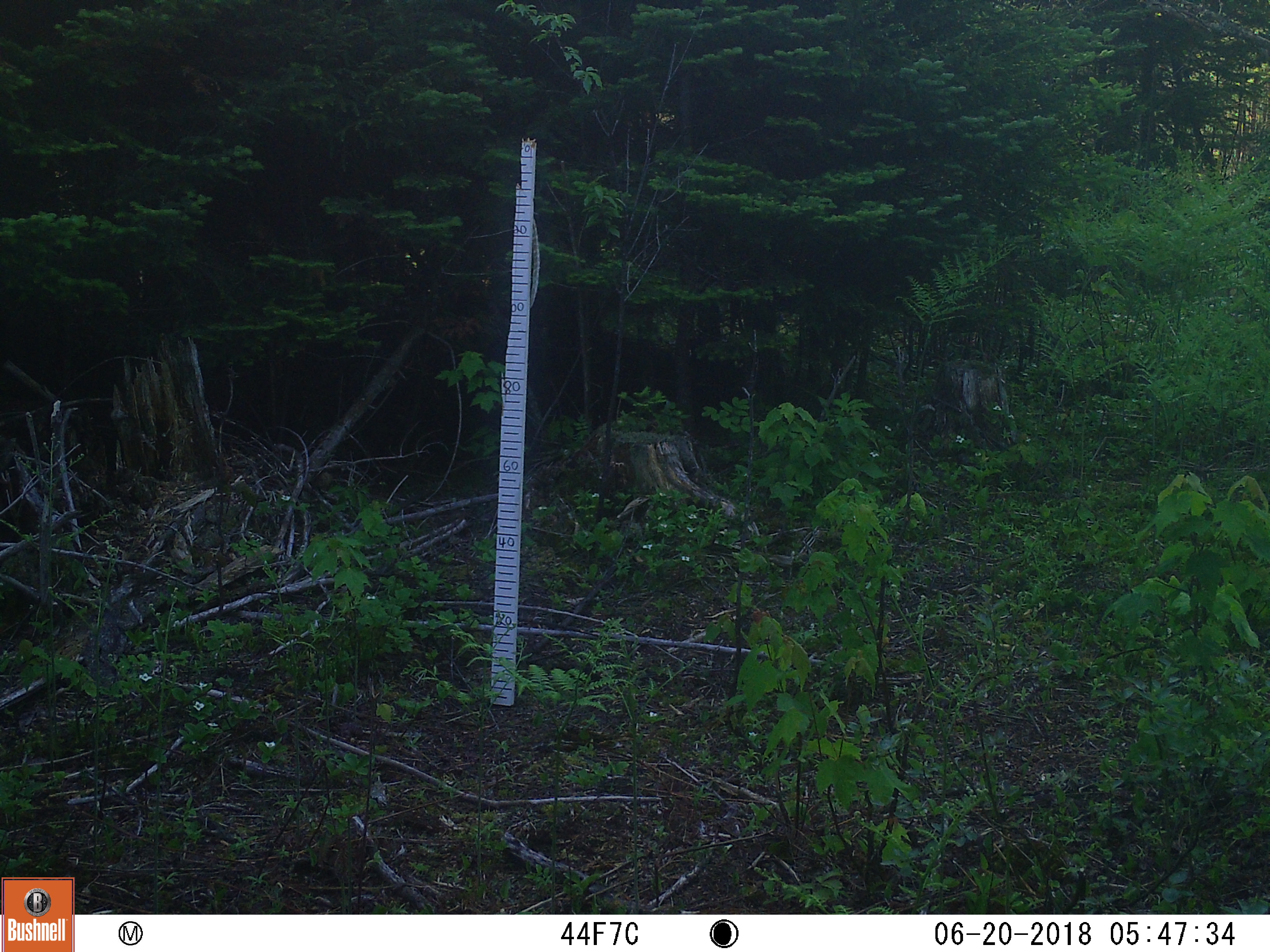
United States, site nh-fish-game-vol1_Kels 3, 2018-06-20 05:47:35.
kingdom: Animalia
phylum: Chordata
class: Mammalia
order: Artiodactyla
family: Cervidae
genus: Odocoileus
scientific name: Odocoileus virginianus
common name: white-tailed deer